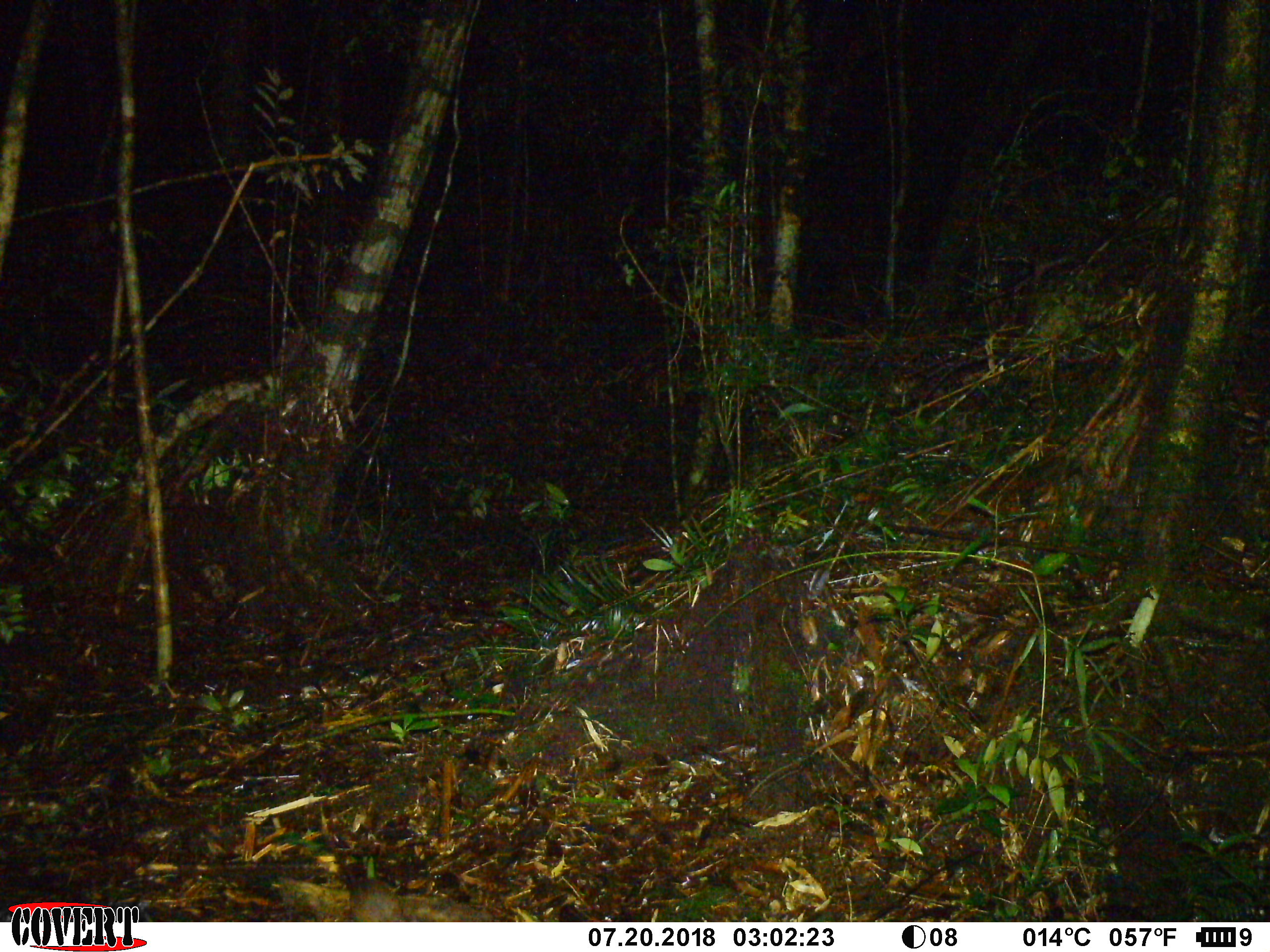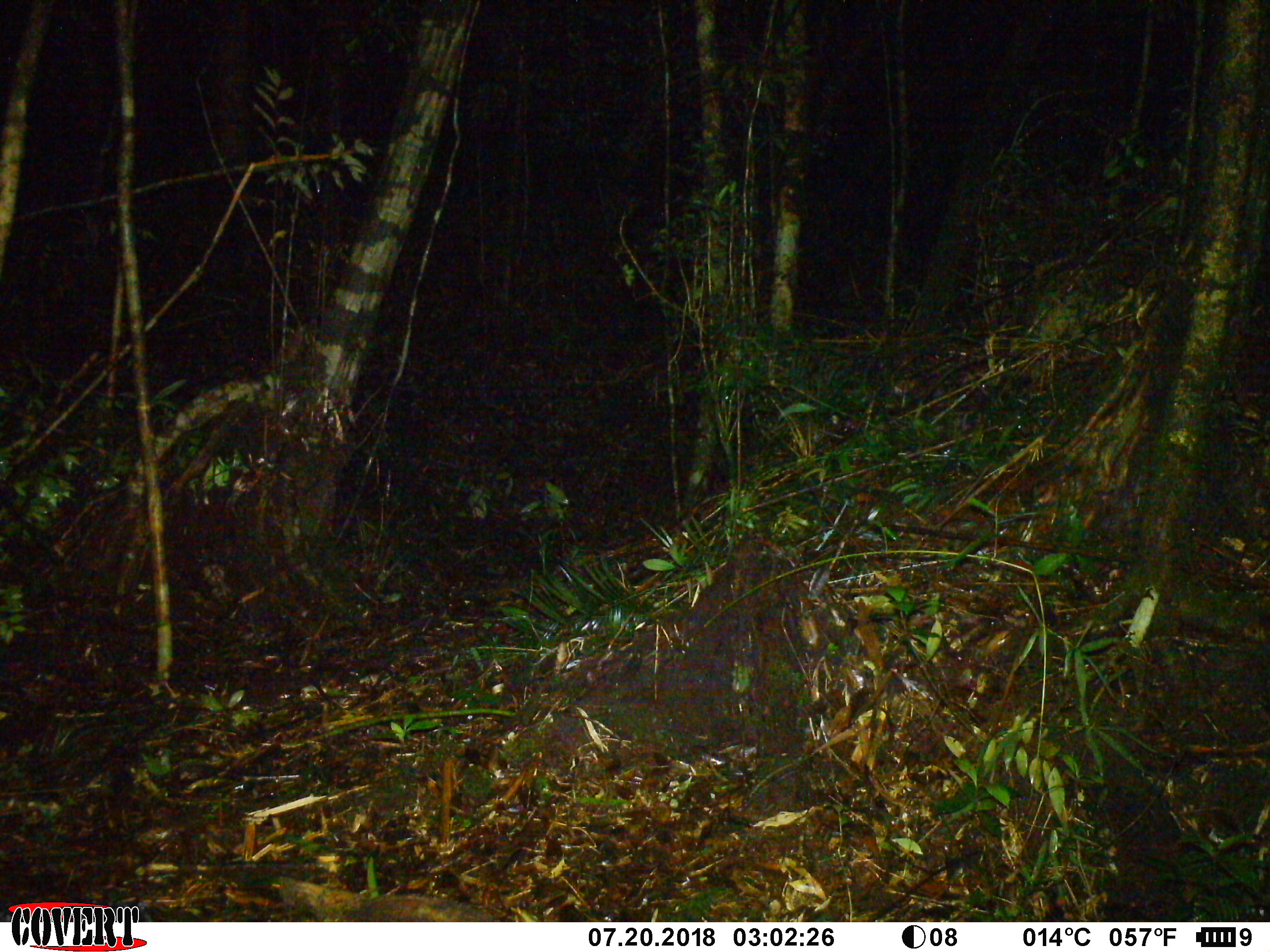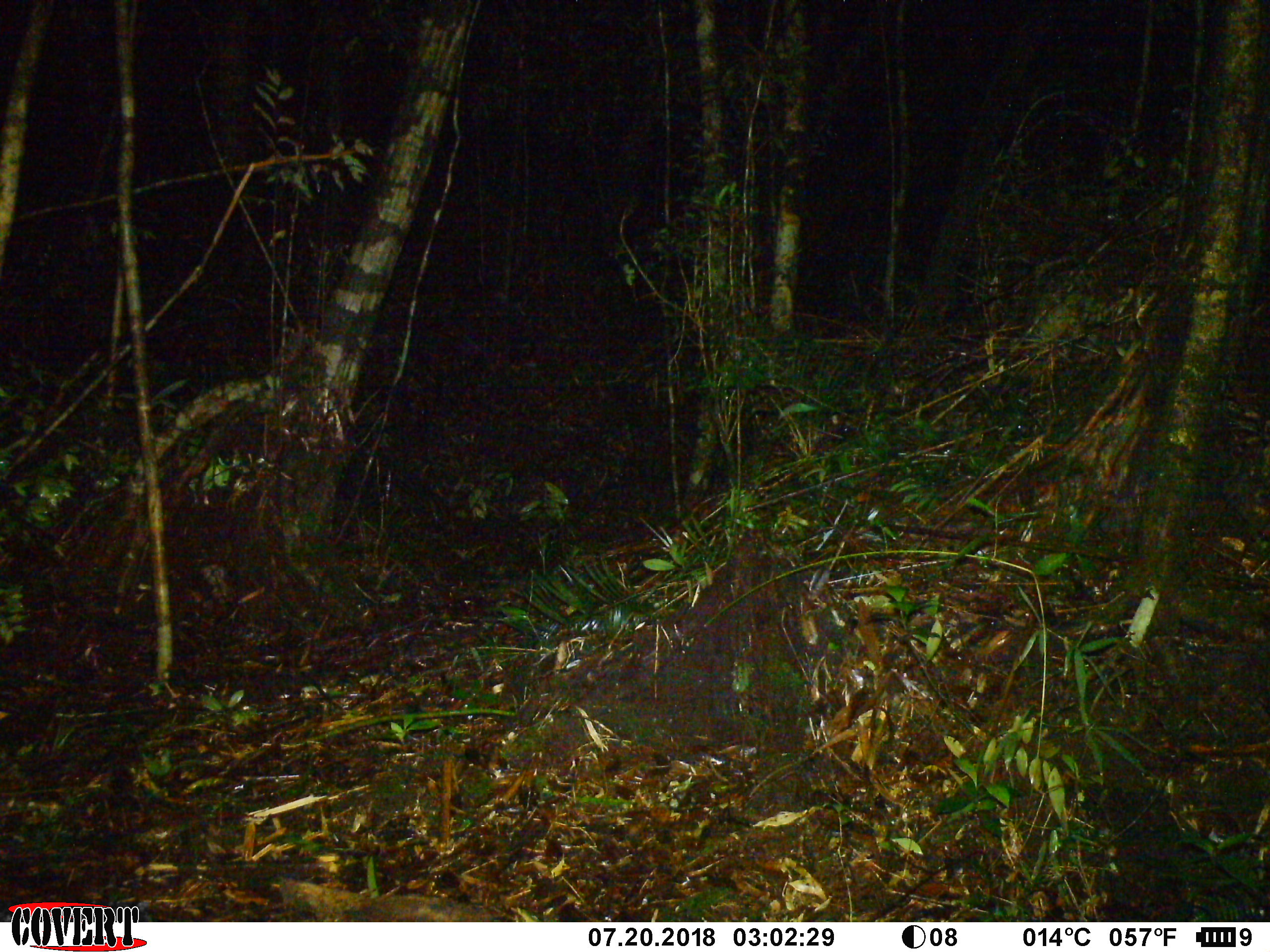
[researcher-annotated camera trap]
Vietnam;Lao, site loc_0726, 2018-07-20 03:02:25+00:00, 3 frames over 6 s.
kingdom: Animalia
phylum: Chordata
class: Mammalia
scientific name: Mammalia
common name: mammal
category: unidentified small mammal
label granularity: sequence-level